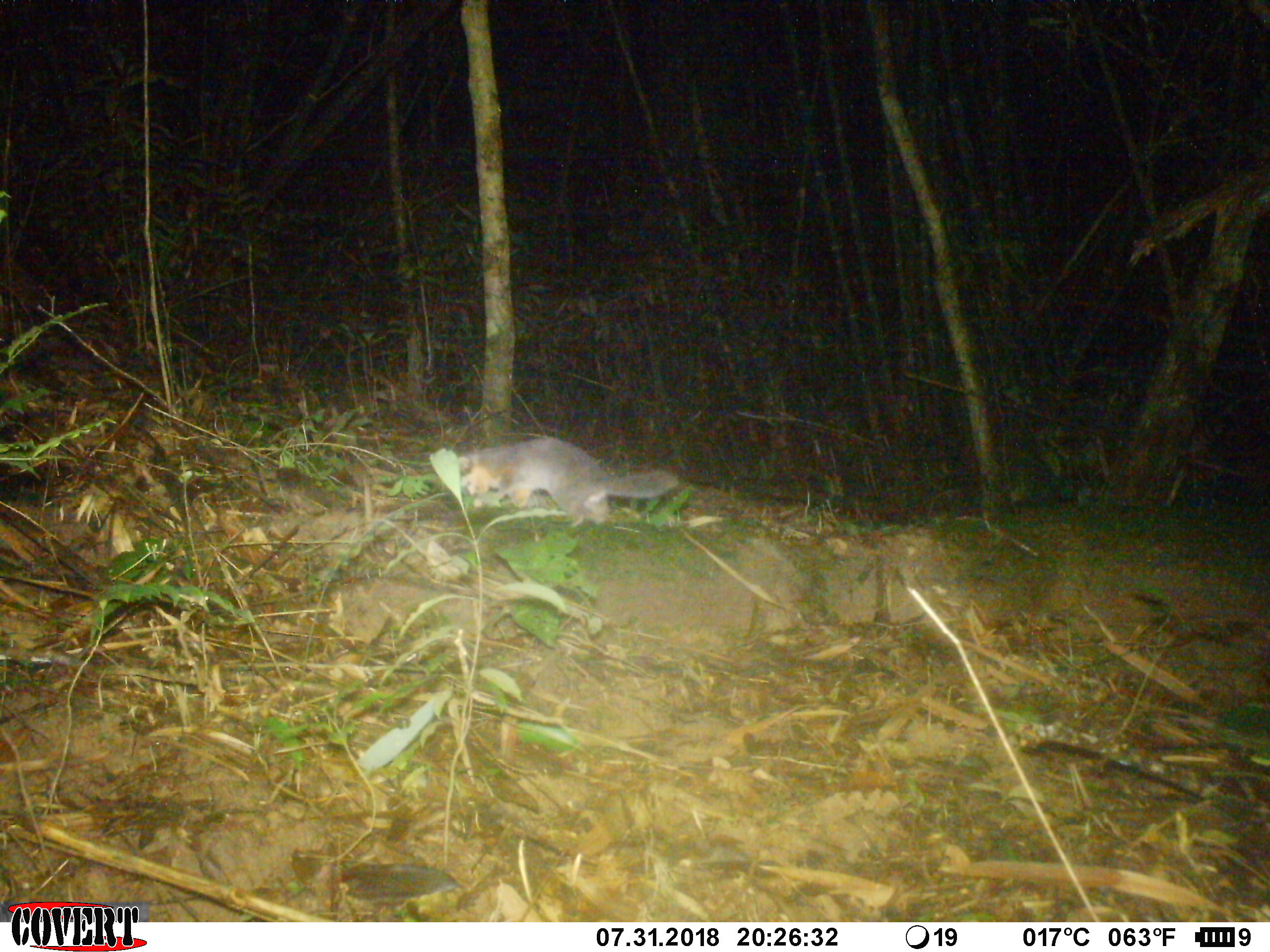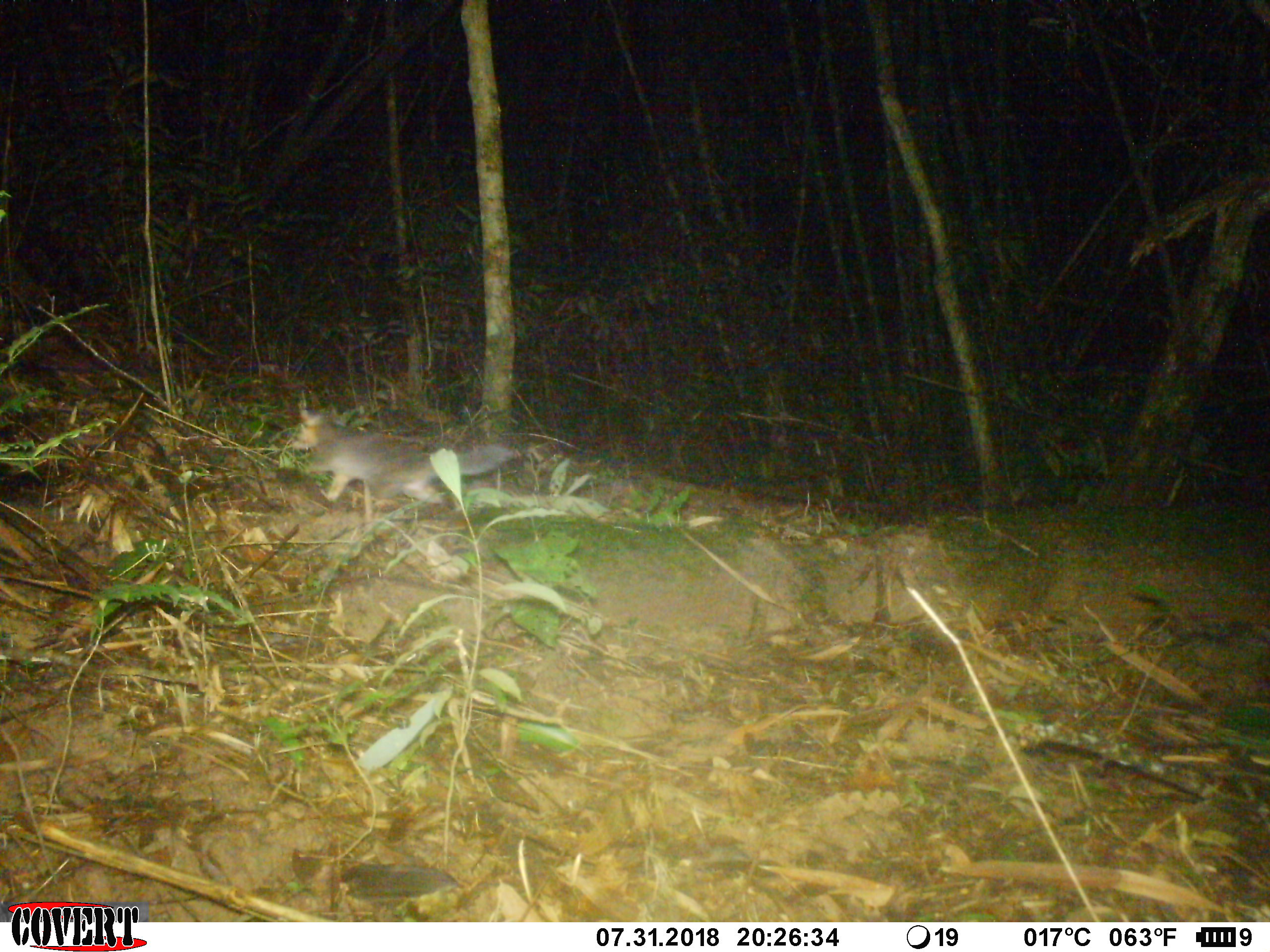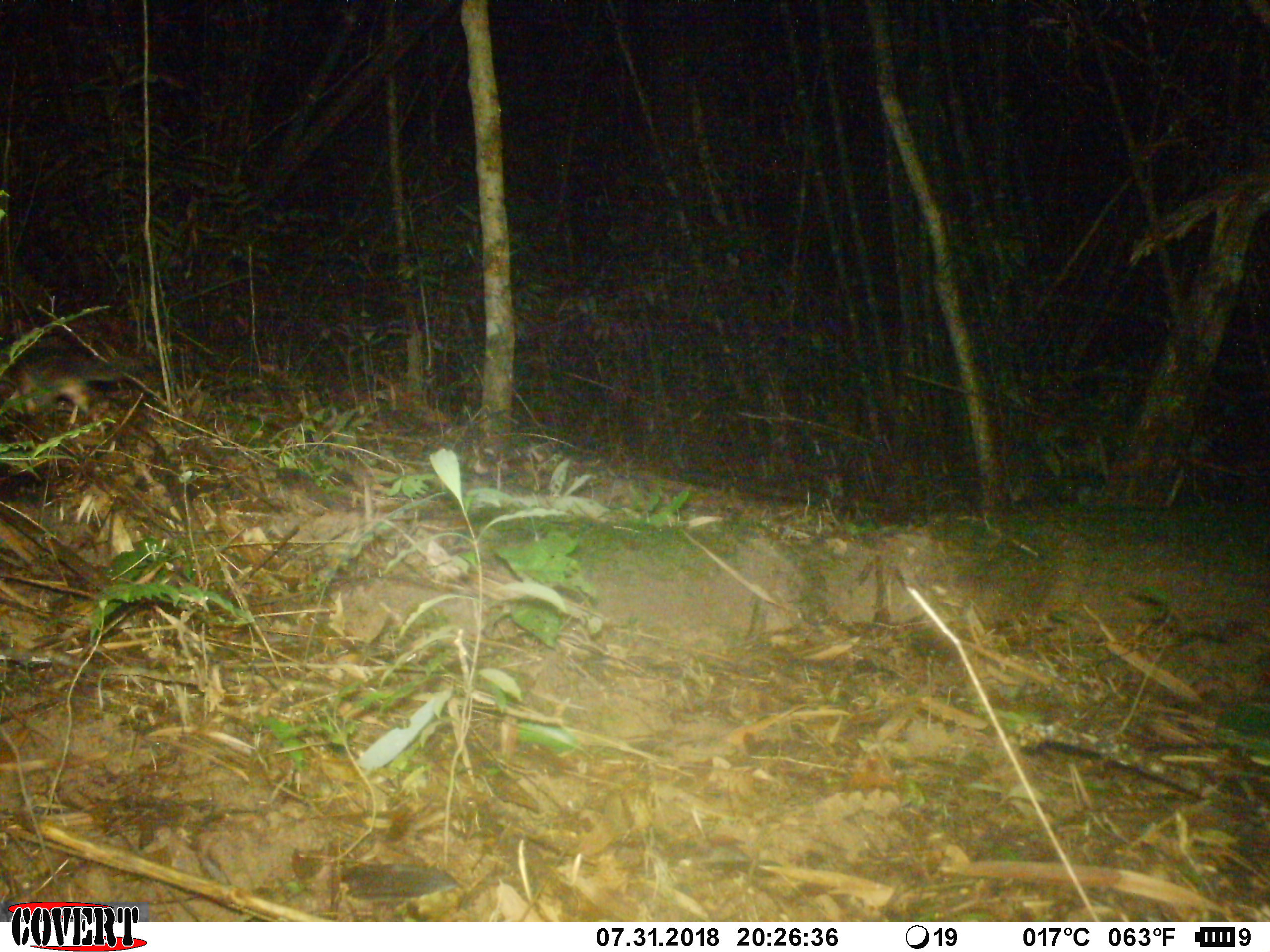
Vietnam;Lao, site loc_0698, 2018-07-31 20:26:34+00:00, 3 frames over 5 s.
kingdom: Animalia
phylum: Chordata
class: Mammalia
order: Carnivora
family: Mustelidae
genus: Melogale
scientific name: Melogale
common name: ferret badger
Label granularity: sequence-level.